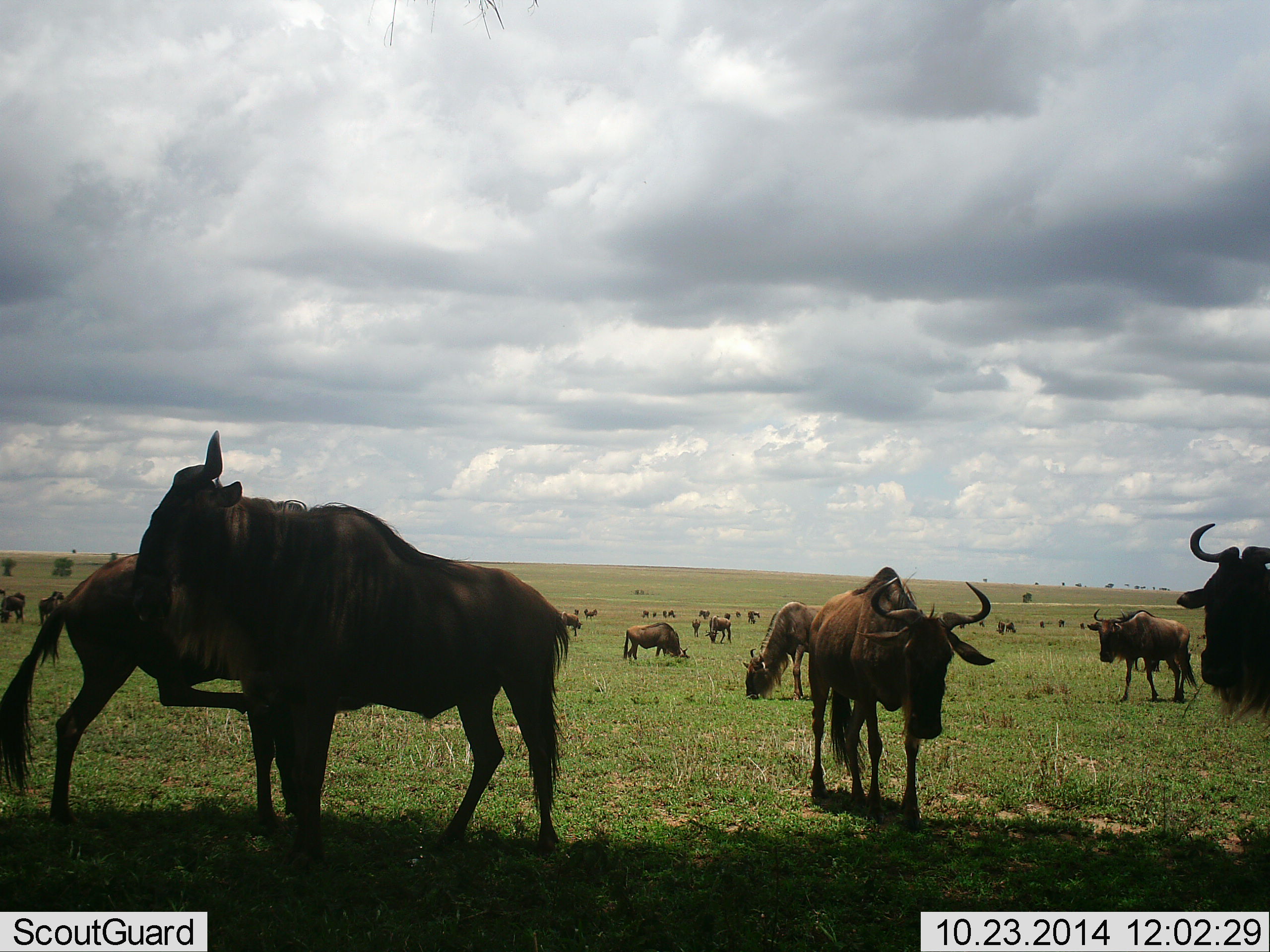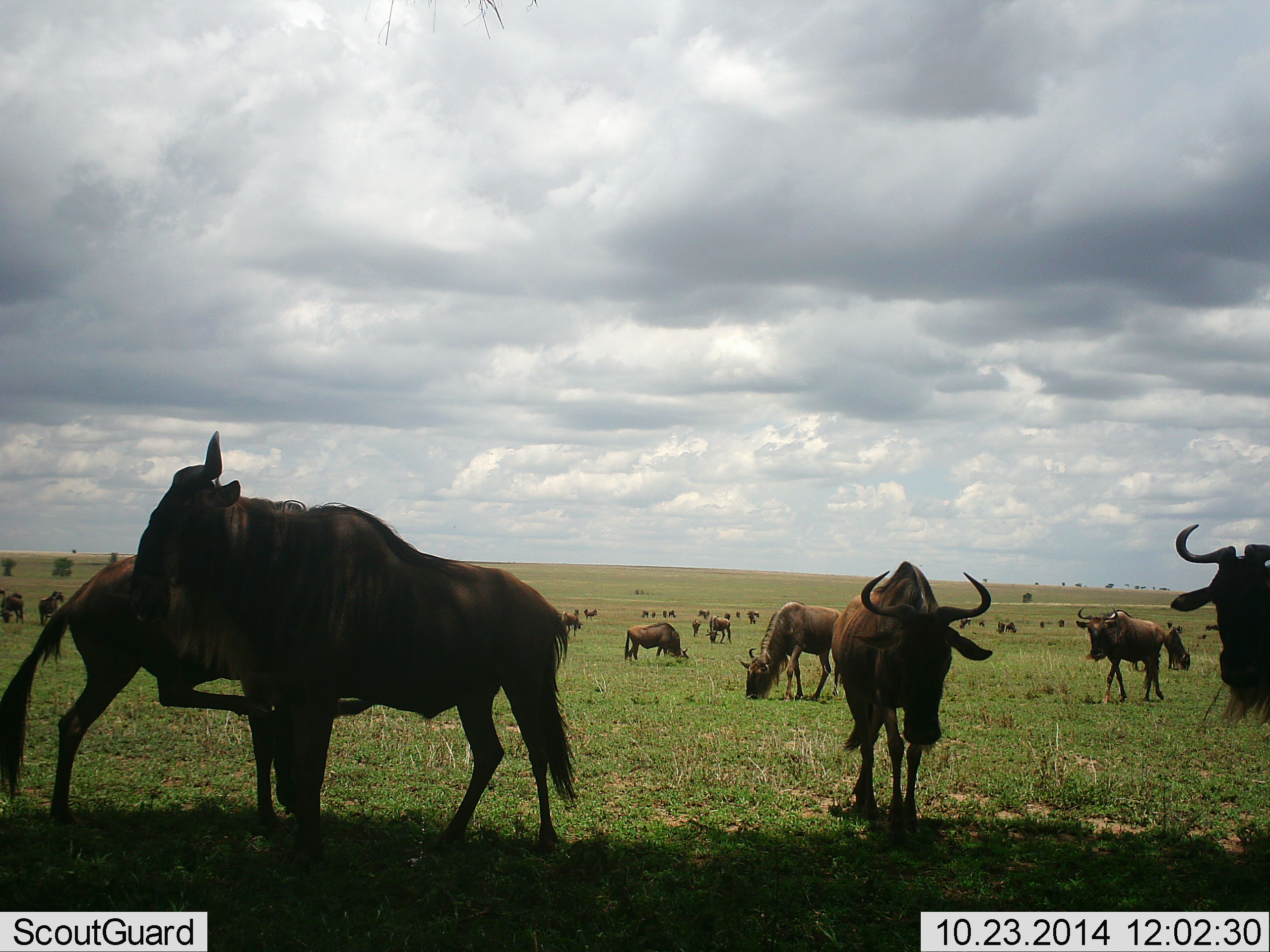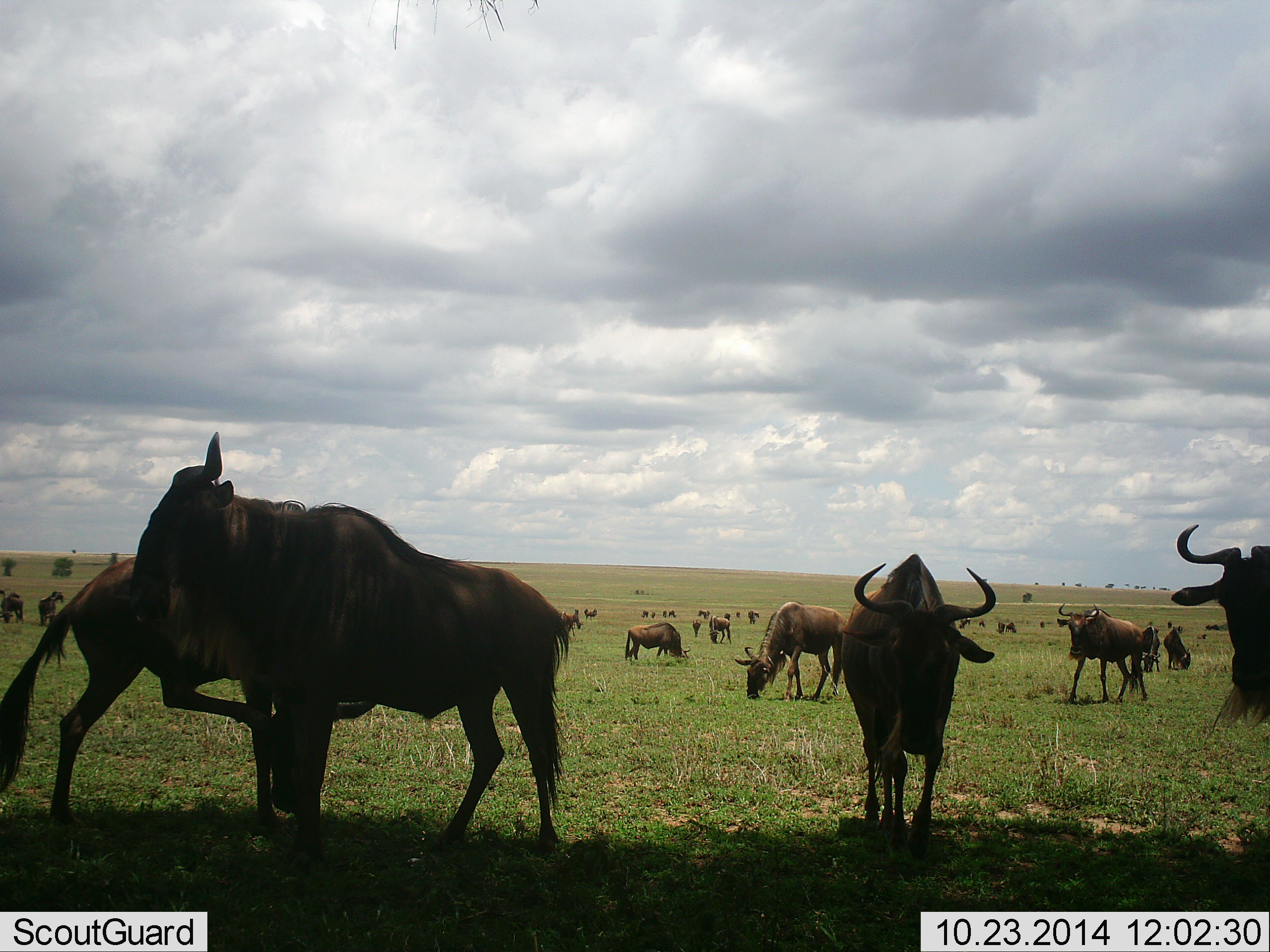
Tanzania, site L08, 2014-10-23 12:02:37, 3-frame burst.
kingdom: Animalia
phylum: Chordata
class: Mammalia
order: Artiodactyla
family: Bovidae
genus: Connochaetes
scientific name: Connochaetes taurinus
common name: blue wildebeest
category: wildebeest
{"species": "wildebeest (blue wildebeest) (Connochaetes taurinus)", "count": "11-50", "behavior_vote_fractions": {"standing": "90%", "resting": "0%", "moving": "60%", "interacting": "10%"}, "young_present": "0%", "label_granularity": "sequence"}